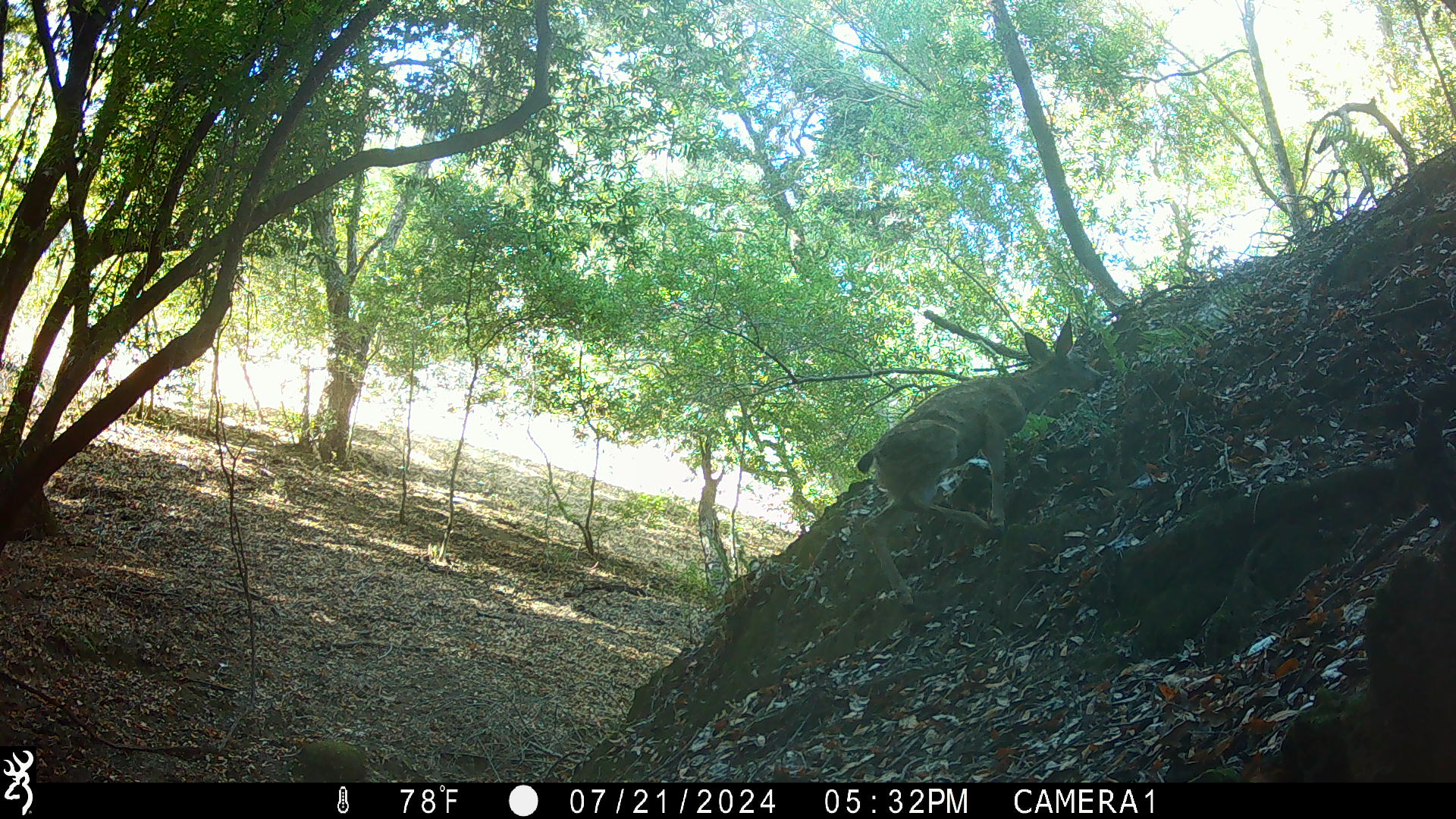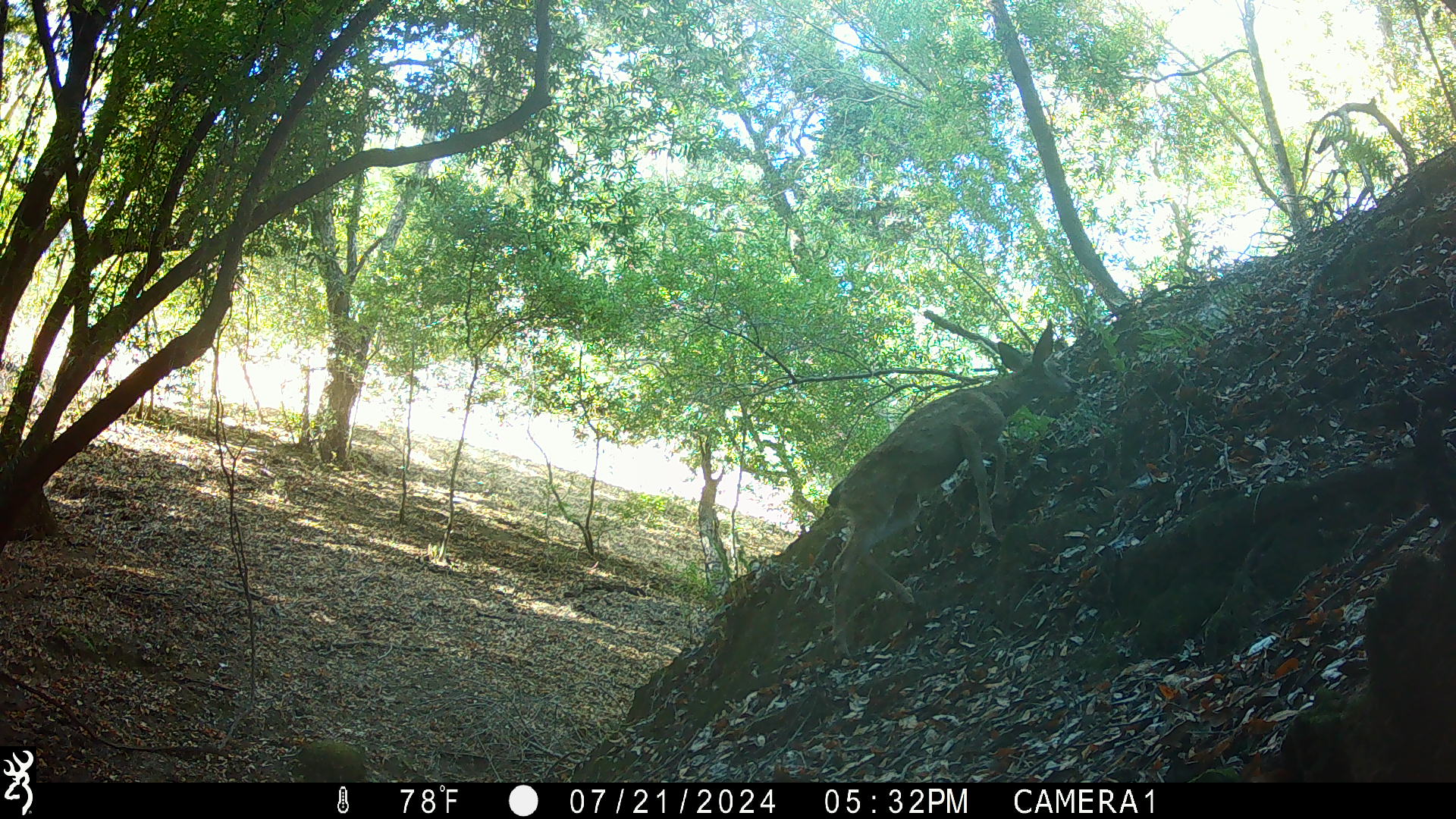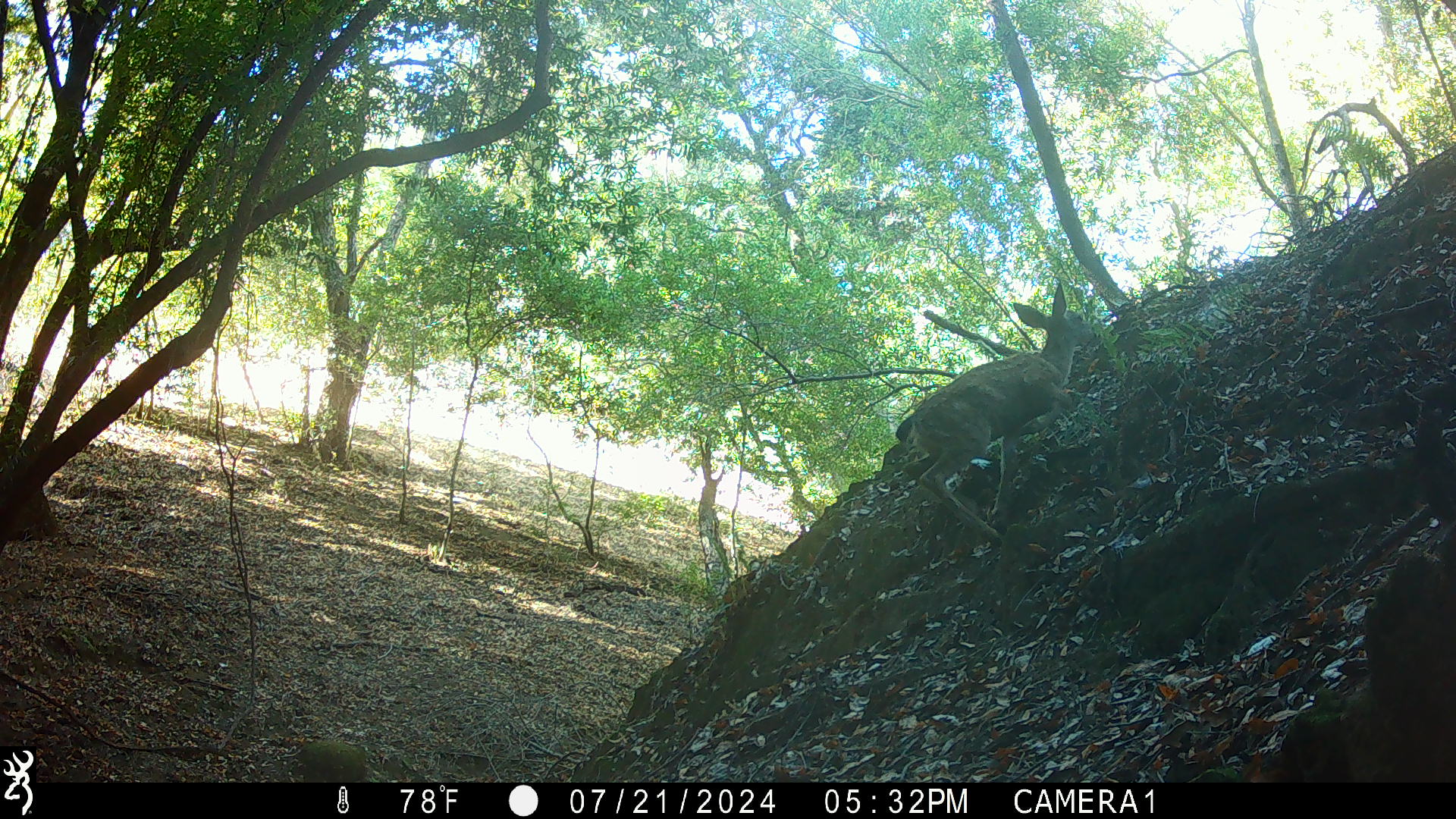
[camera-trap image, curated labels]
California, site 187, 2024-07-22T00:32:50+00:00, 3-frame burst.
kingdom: Animalia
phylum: Chordata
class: Mammalia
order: Artiodactyla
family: Cervidae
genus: Odocoileus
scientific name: Odocoileus hemionus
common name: mule deer